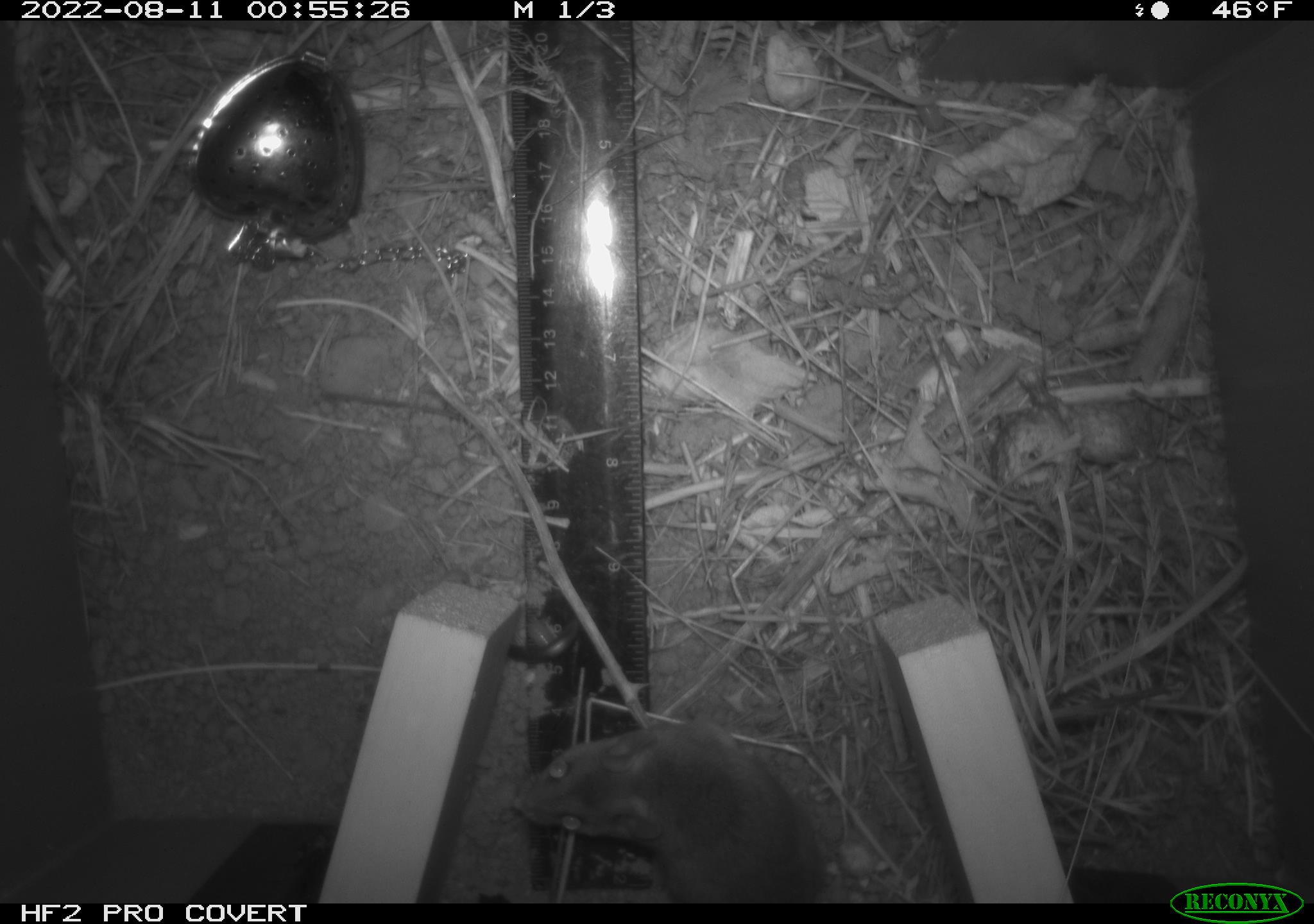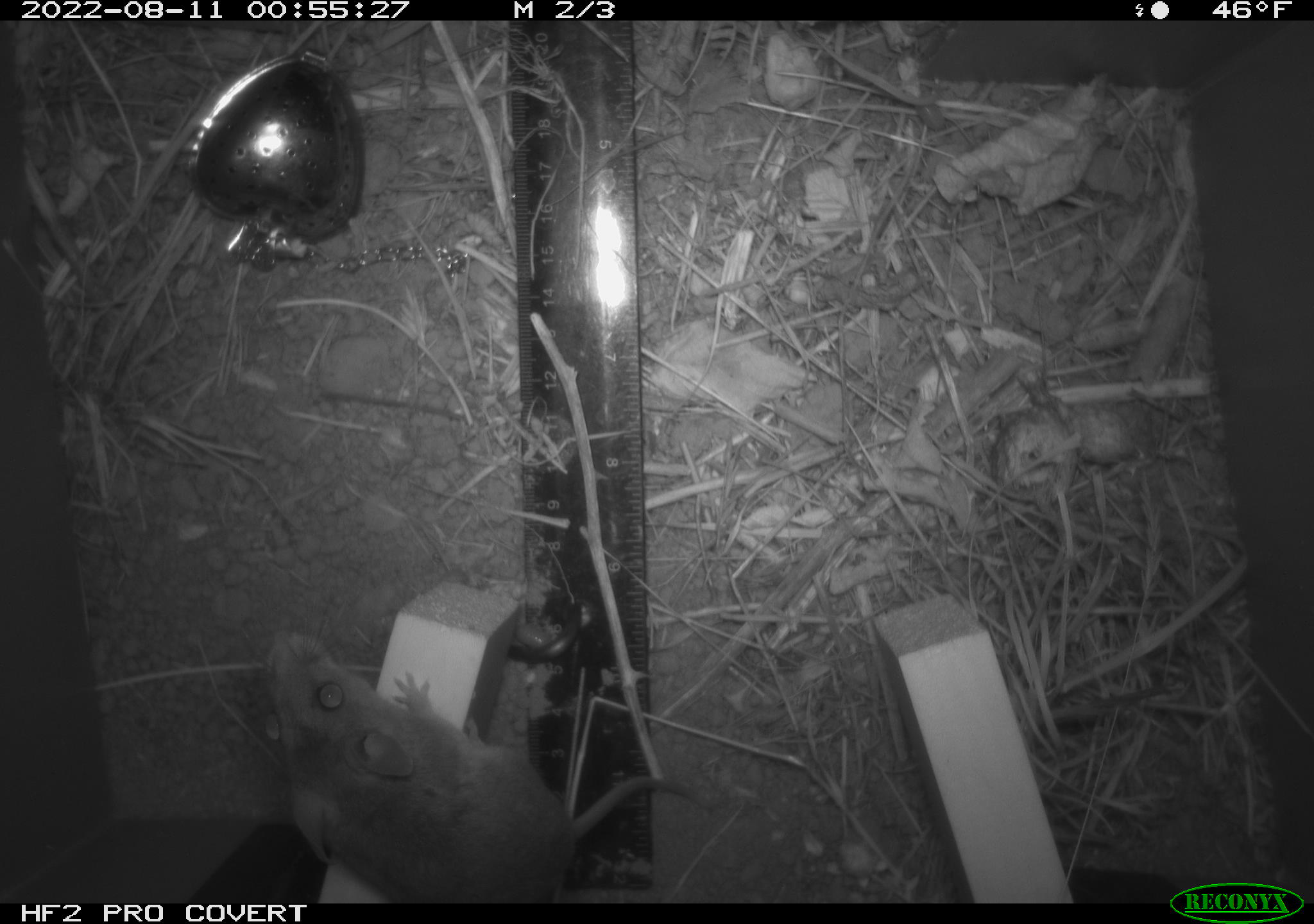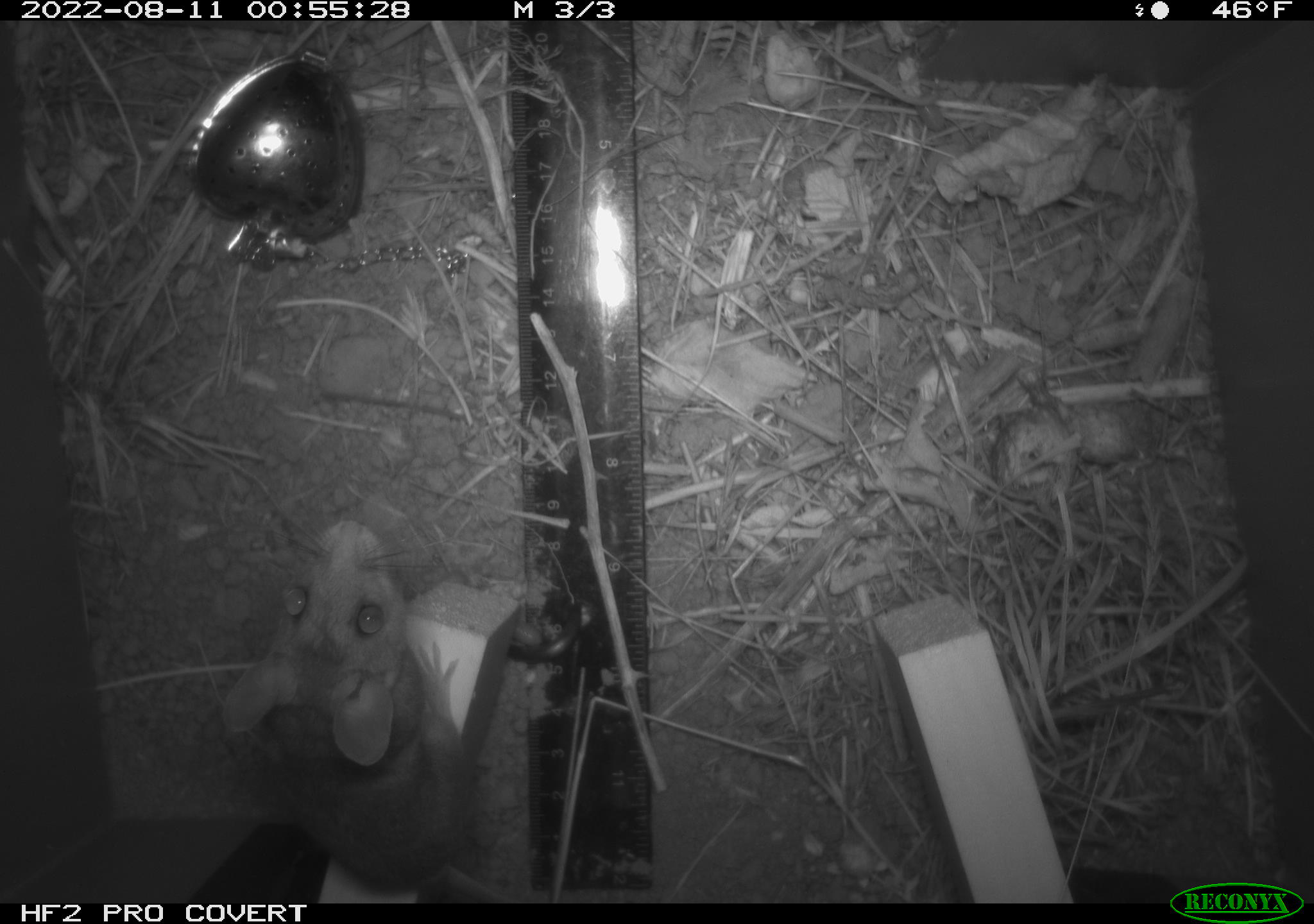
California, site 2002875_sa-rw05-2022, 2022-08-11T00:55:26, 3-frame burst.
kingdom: Animalia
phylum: Chordata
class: Mammalia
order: Rodentia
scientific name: Rodentia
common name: mouse species